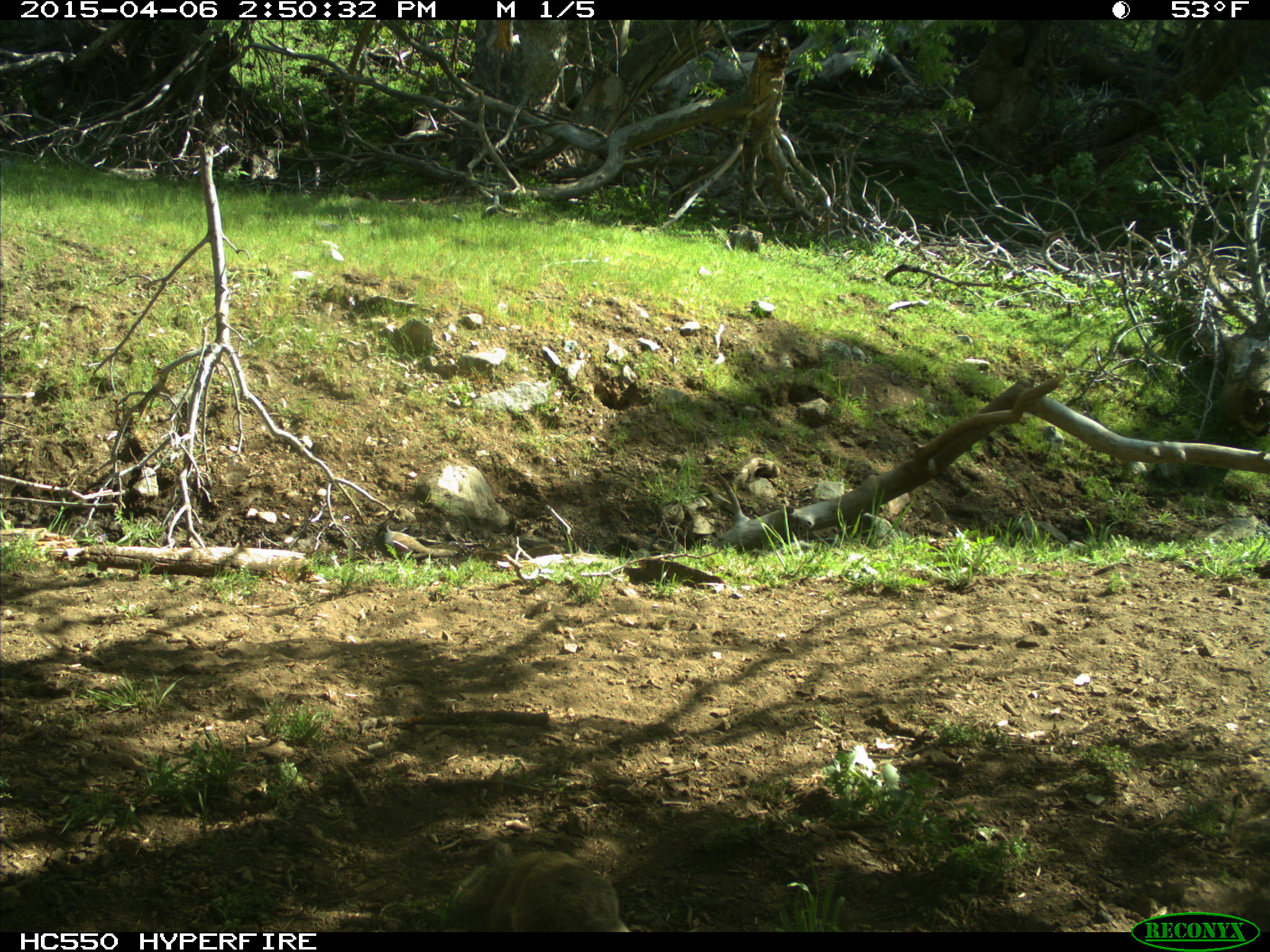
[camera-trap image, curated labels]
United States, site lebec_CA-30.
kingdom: Animalia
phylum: Chordata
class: Mammalia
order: Rodentia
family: Sciuridae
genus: Otospermophilus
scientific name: Otospermophilus beecheyi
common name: california ground squirrel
Otospermophilus beecheyi (california ground squirrel).